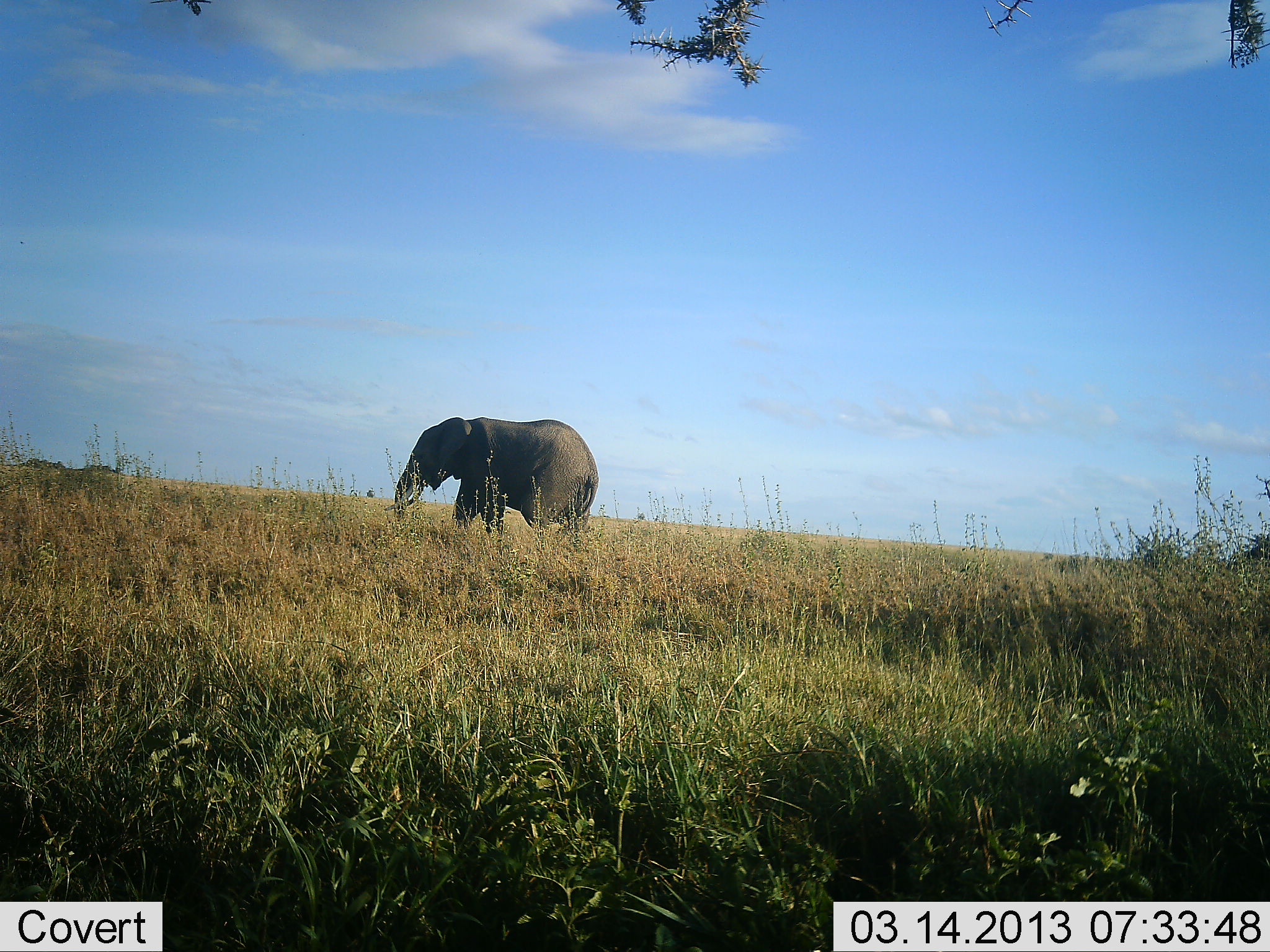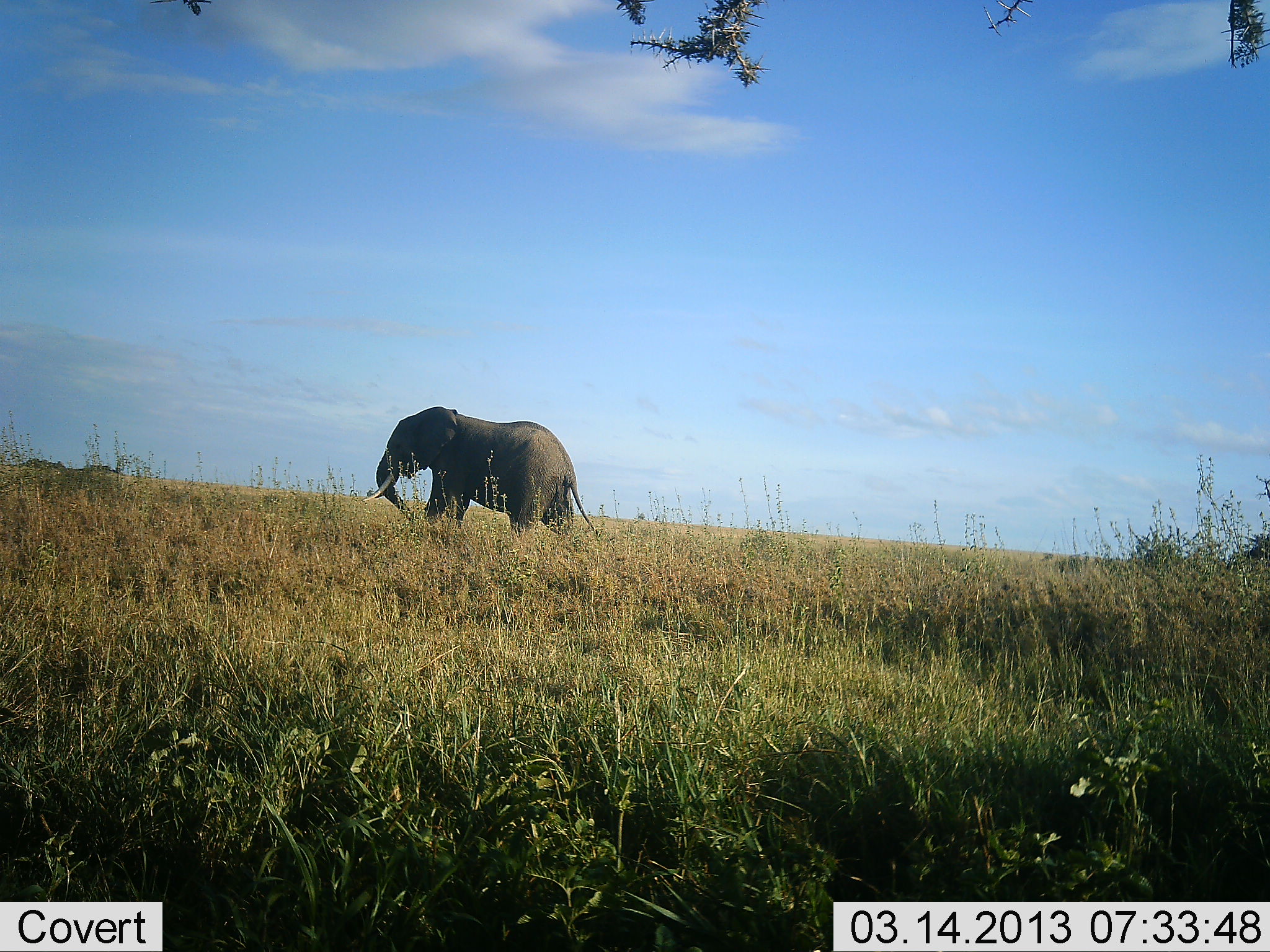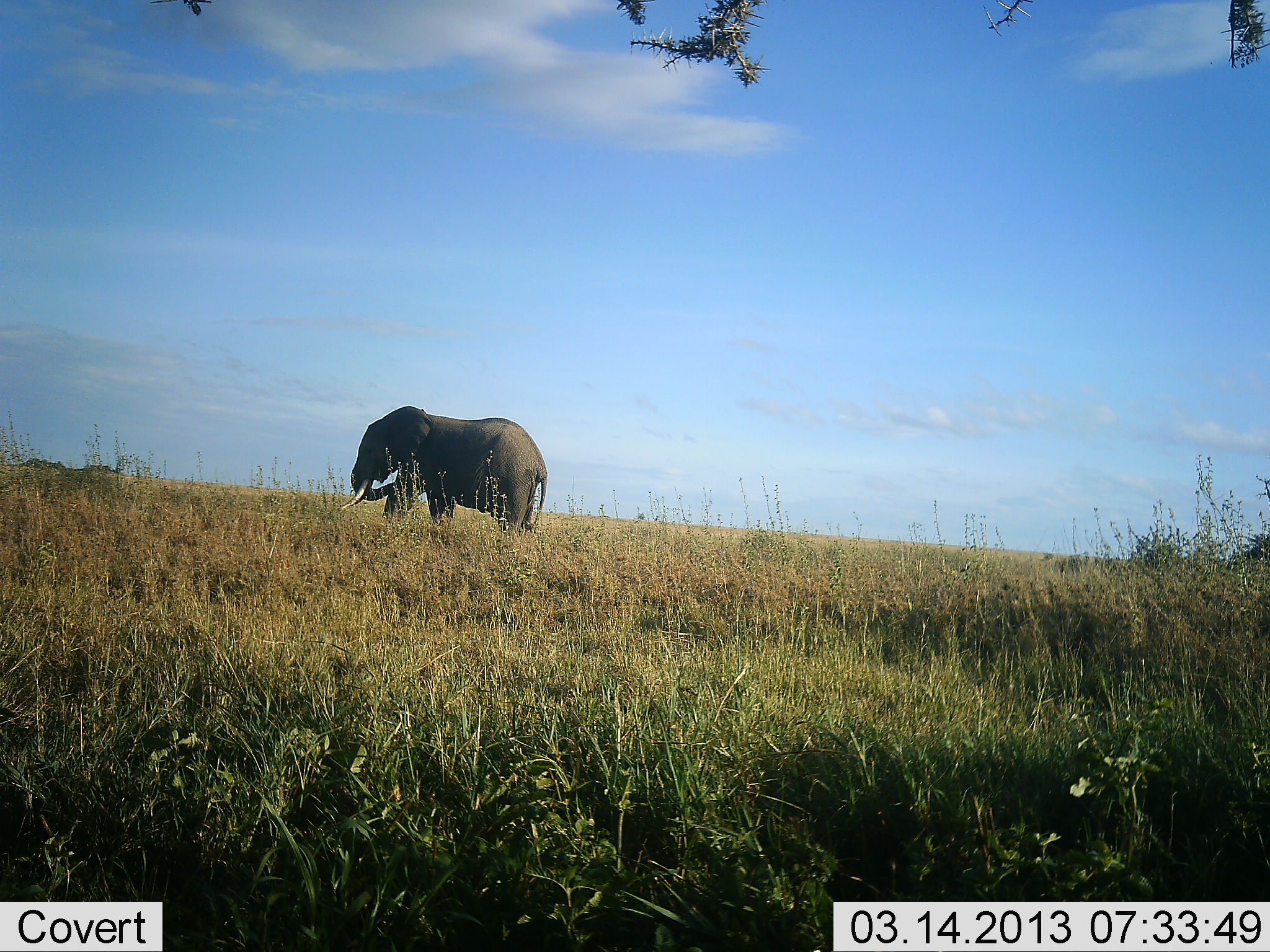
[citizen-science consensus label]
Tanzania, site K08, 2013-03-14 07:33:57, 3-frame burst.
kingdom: Animalia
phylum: Chordata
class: Mammalia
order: Proboscidea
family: Elephantidae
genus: Loxodonta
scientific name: Loxodonta africana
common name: african bush elephant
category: elephant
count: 1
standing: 6%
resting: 0%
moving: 88%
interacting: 0%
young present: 0%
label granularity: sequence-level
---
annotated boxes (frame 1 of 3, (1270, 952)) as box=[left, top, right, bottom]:
animal: box=[379, 412, 604, 559]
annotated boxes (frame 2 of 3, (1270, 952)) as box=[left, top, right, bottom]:
animal: box=[359, 402, 604, 559]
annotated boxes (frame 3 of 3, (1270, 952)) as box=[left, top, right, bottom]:
animal: box=[333, 403, 551, 550]